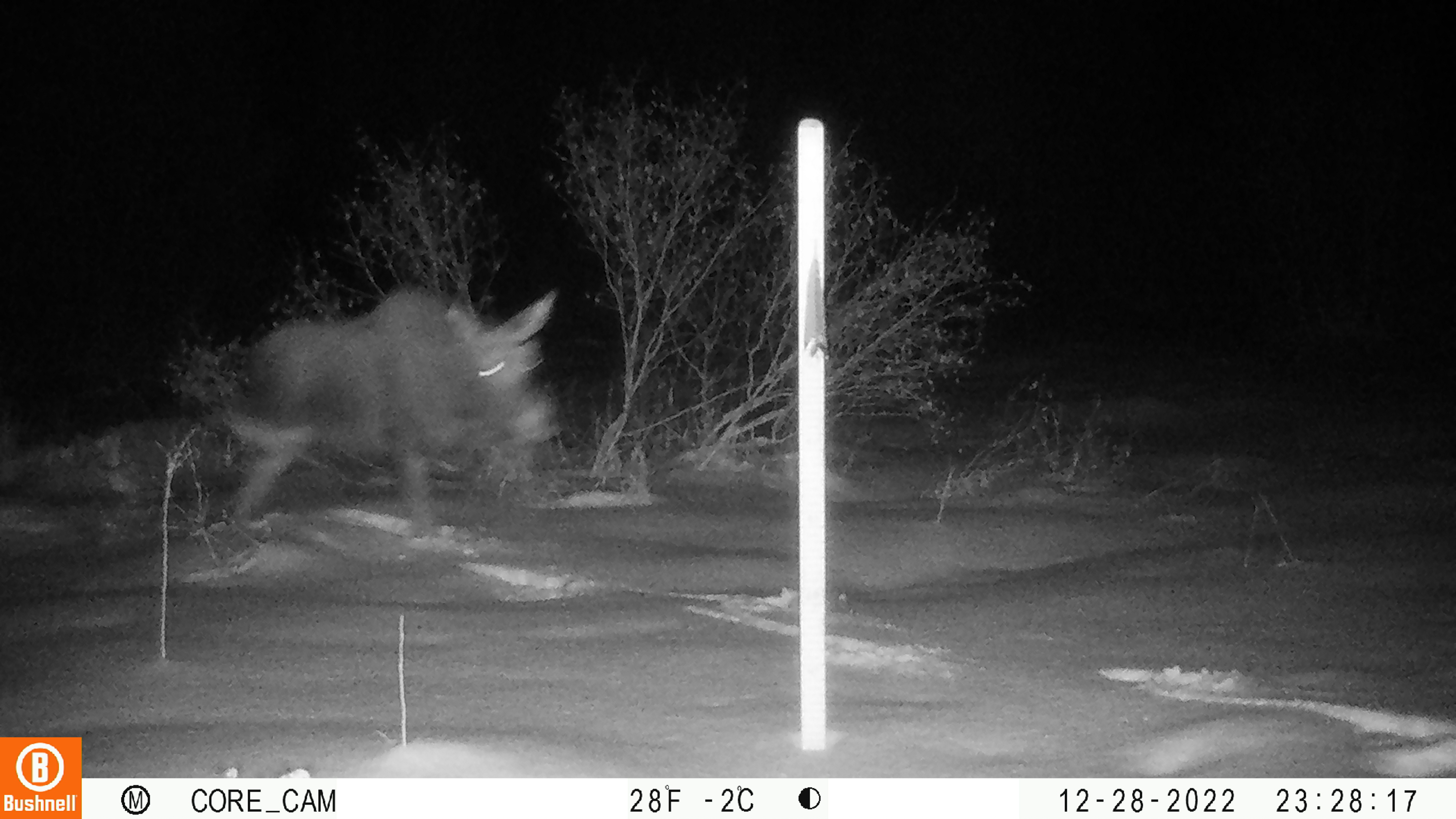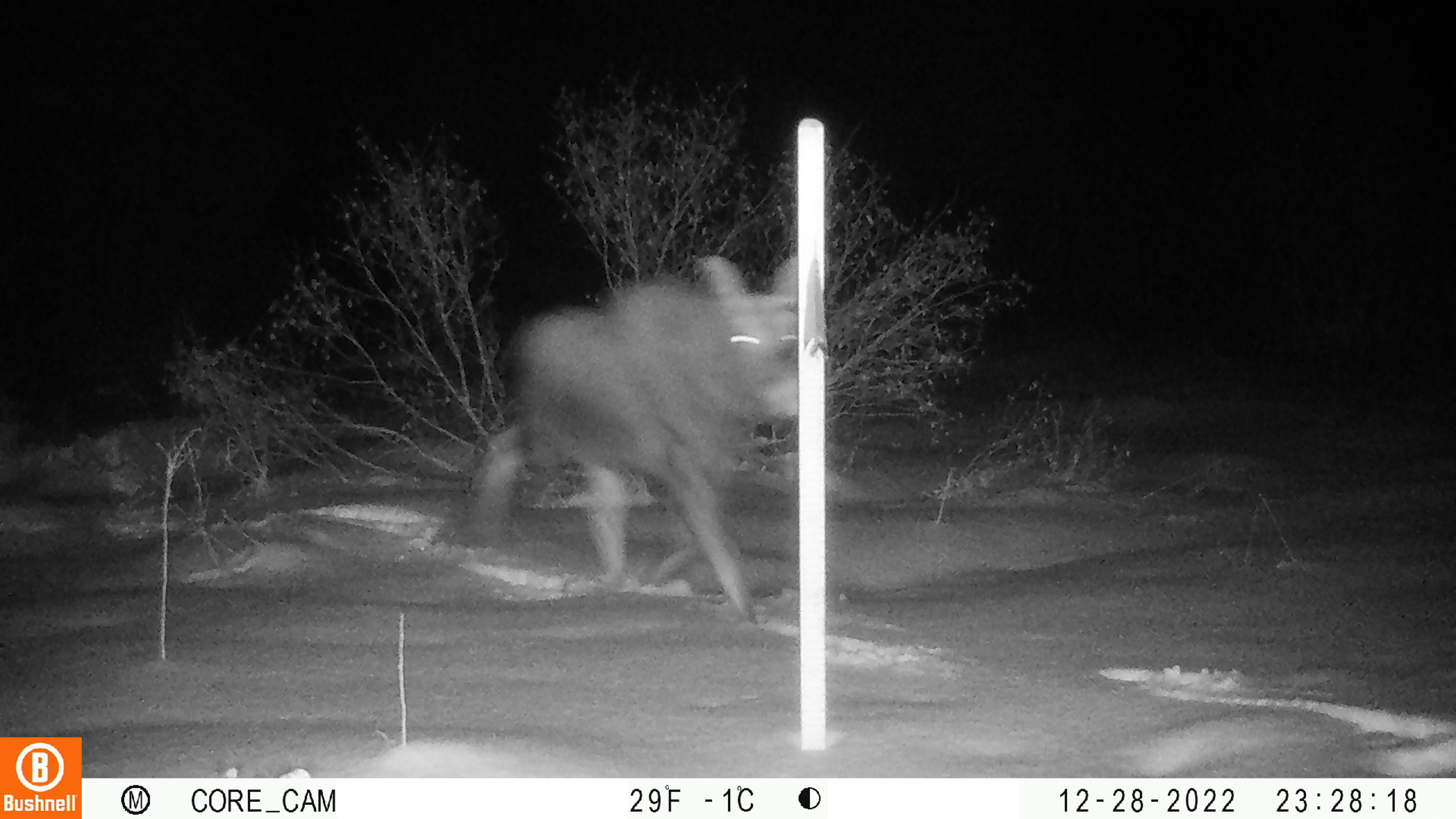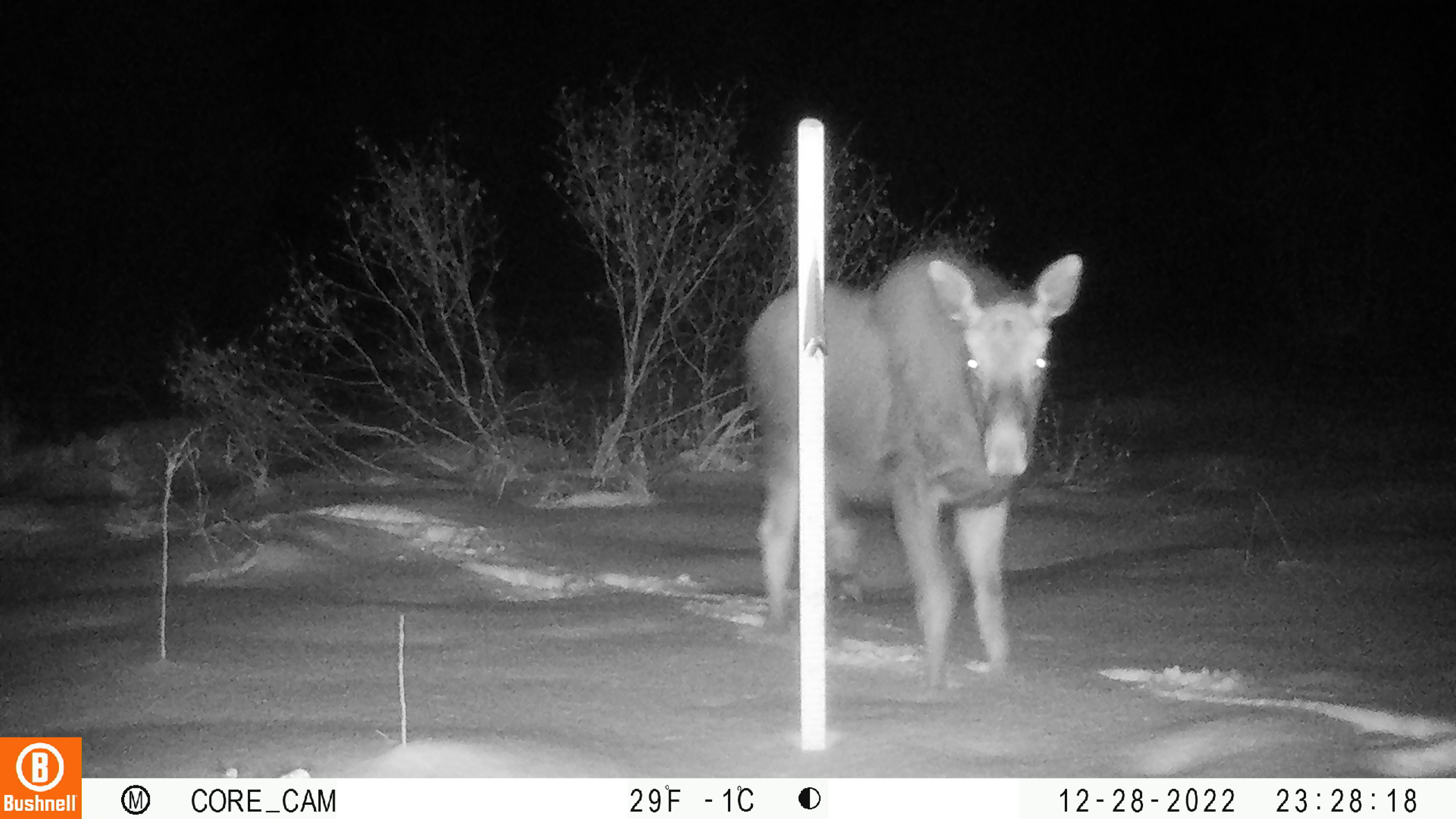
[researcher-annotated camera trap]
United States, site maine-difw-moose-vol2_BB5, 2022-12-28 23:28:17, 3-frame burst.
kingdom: Animalia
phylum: Chordata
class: Mammalia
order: Artiodactyla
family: Cervidae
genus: Alces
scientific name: Alces alces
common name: moose